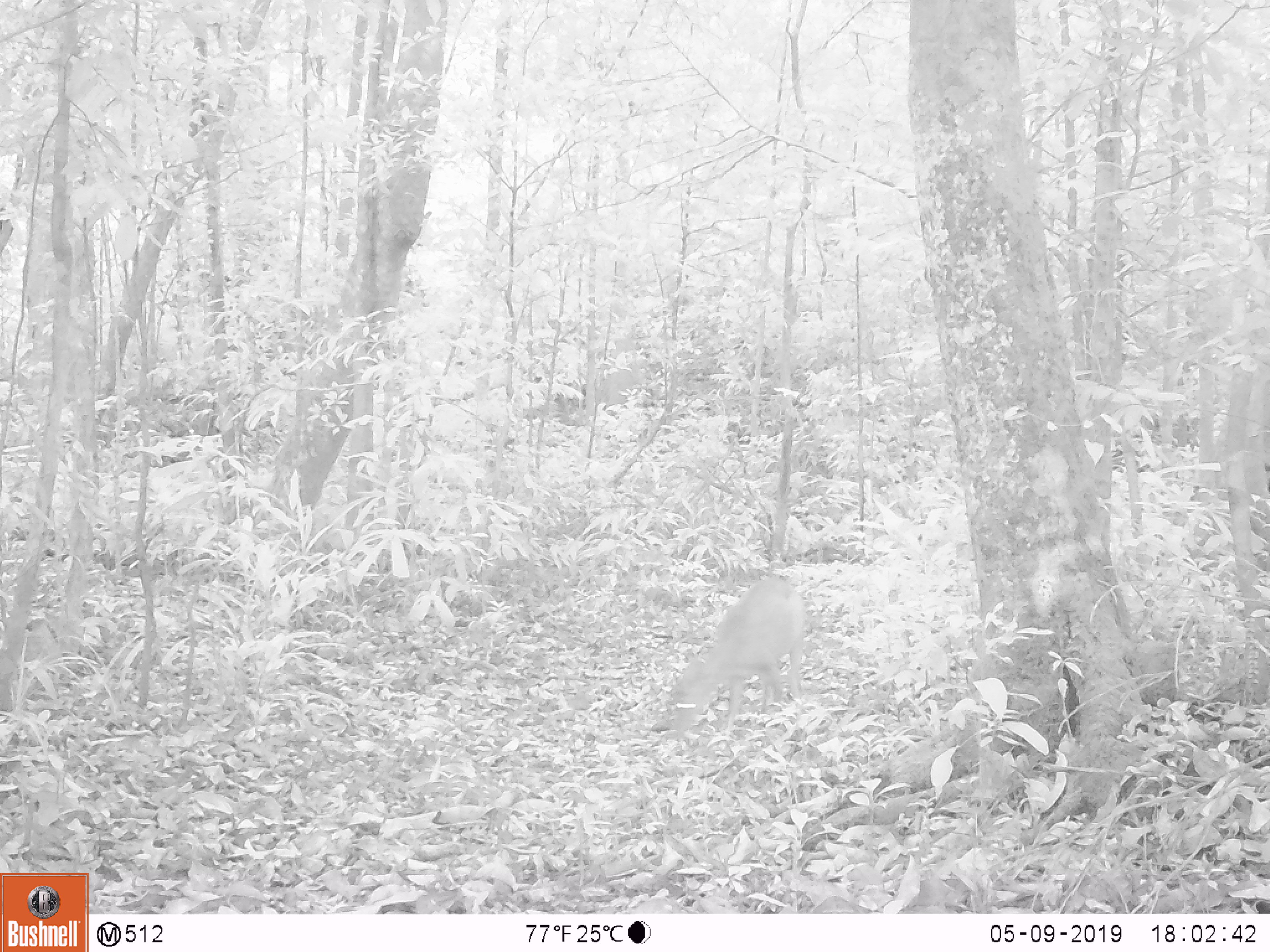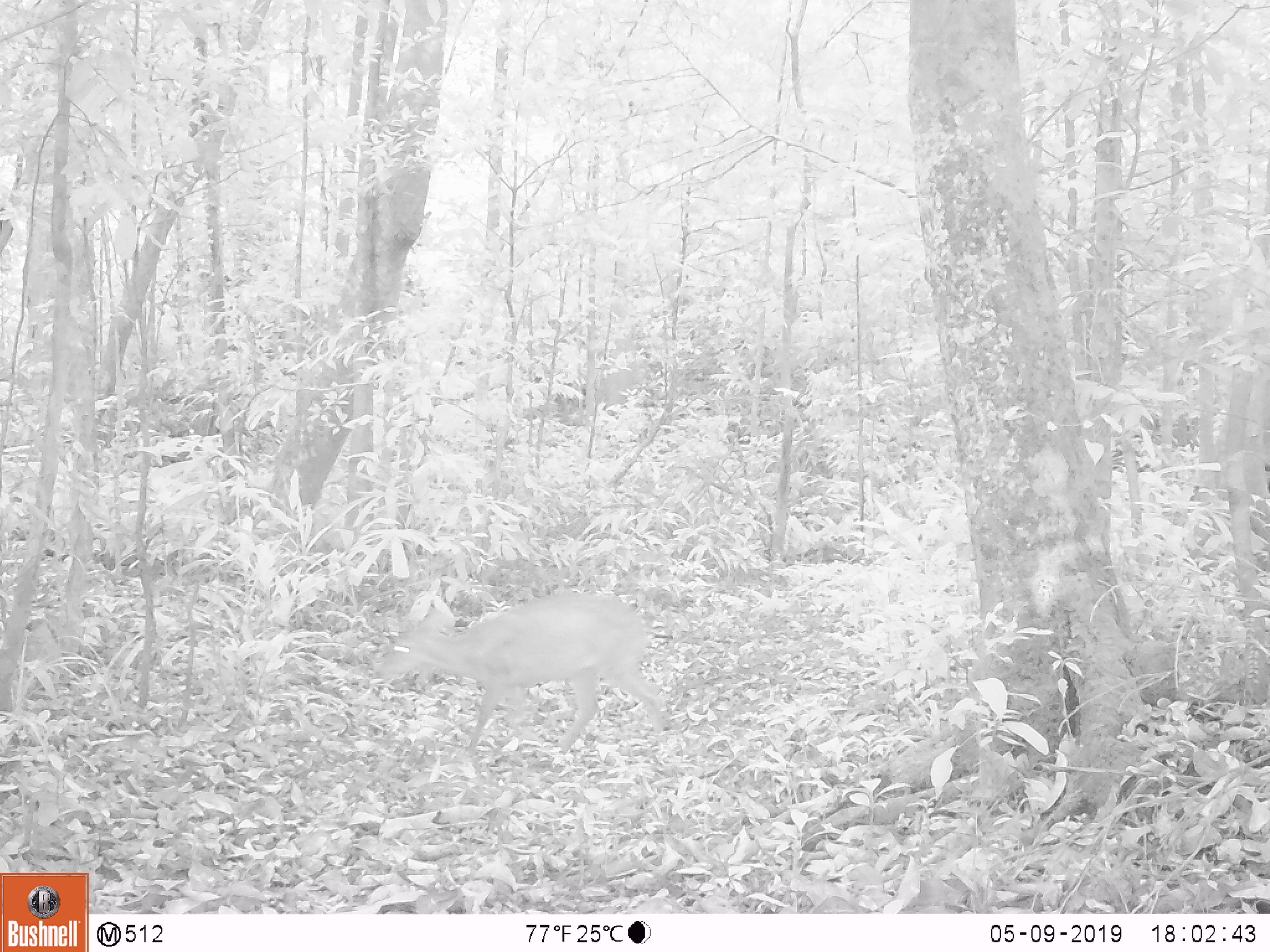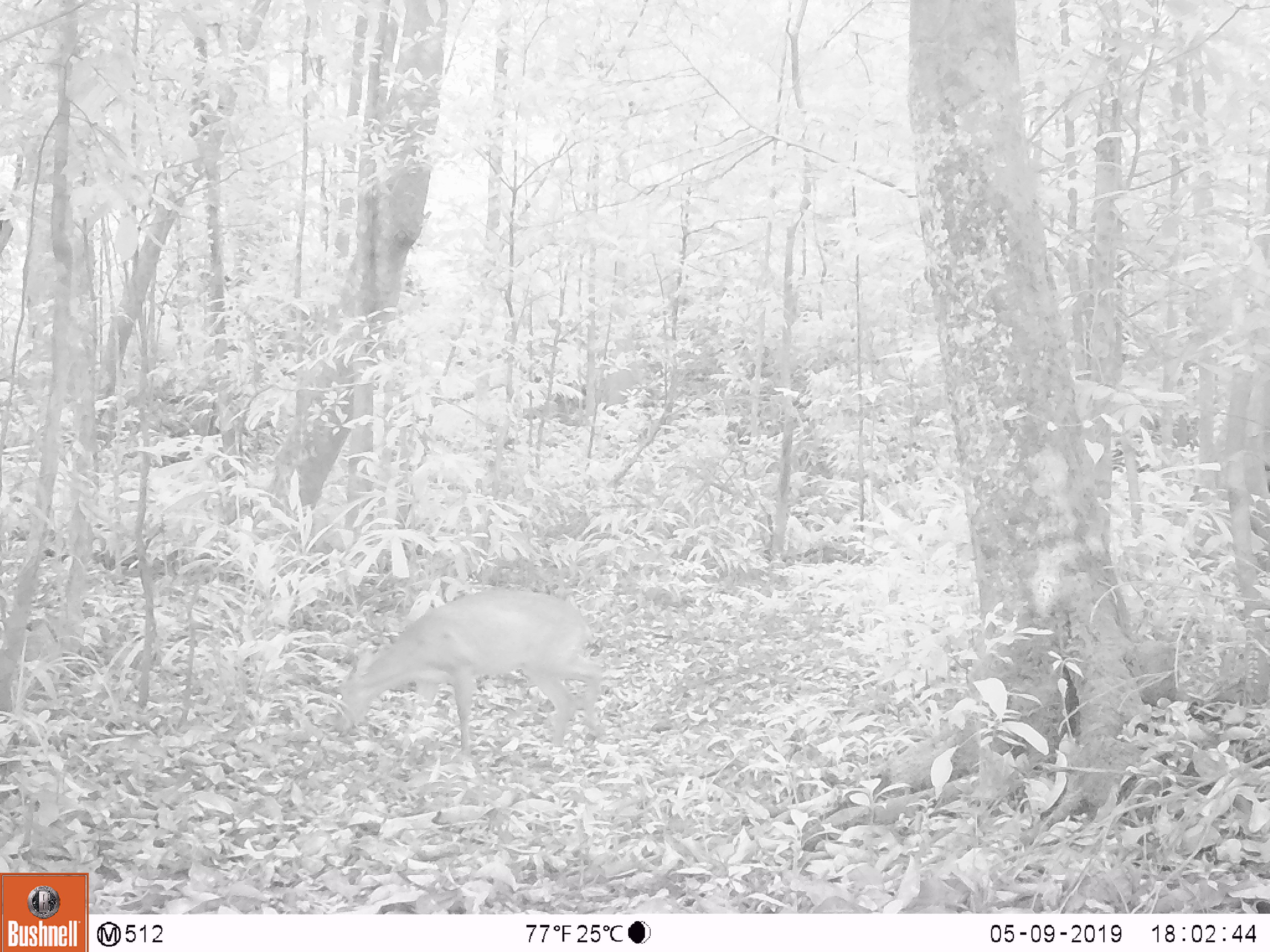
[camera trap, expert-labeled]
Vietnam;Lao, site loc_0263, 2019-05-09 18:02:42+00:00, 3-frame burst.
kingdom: Animalia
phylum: Chordata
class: Mammalia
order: Artiodactyla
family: Cervidae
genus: Muntiacus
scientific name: Muntiacus vuquangensis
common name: large-antlered muntjac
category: large antlered muntjac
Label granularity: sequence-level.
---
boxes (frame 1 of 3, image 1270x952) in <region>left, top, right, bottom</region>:
large antlered muntjac: <region>670, 575, 806, 740</region>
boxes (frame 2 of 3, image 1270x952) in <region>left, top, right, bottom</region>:
large antlered muntjac: <region>371, 590, 664, 756</region>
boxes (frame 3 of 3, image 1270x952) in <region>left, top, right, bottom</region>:
large antlered muntjac: <region>333, 587, 604, 758</region>